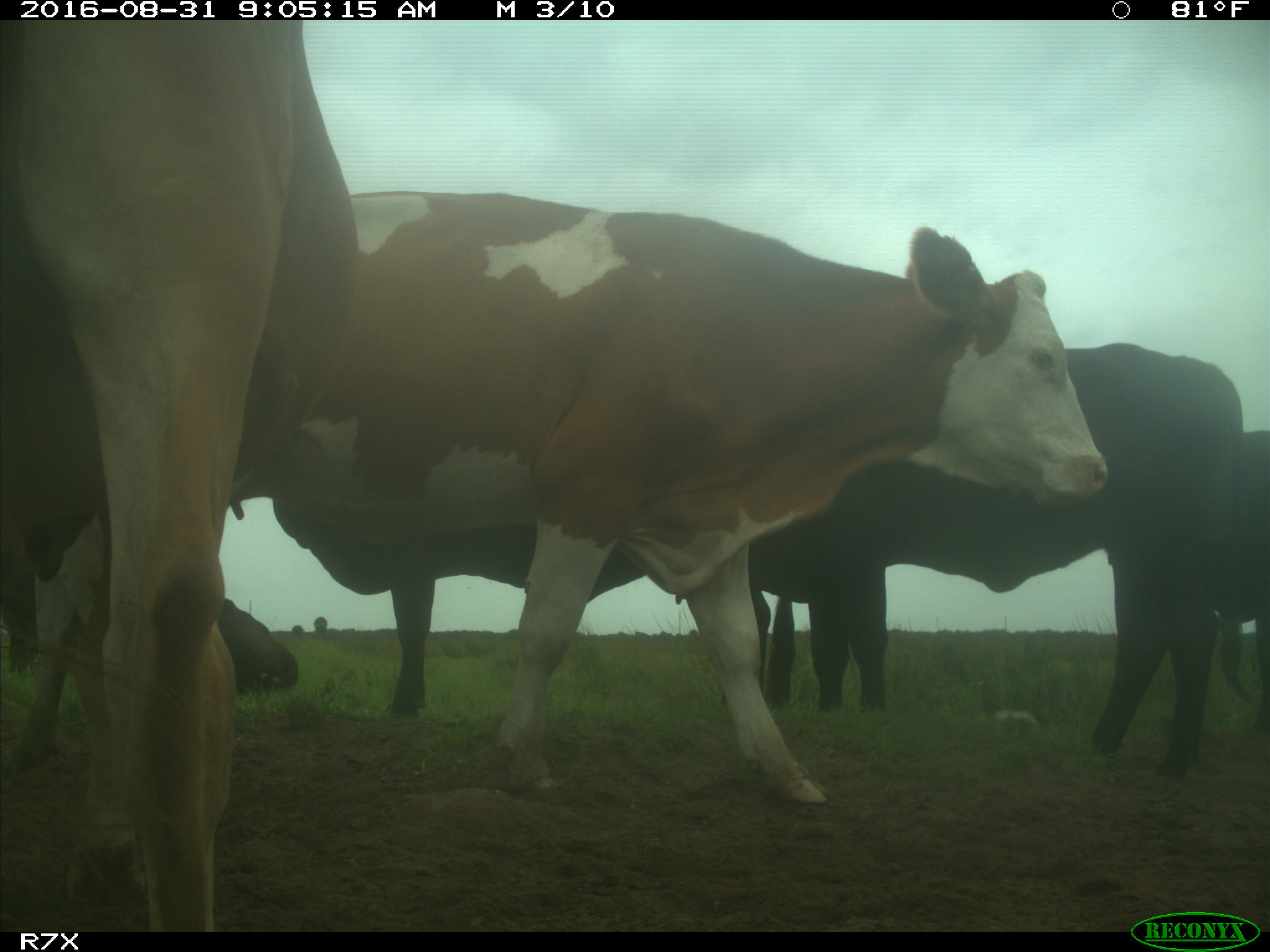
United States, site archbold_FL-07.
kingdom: Animalia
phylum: Chordata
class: Mammalia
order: Artiodactyla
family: Bovidae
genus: Bos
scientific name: Bos taurus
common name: domestic cow